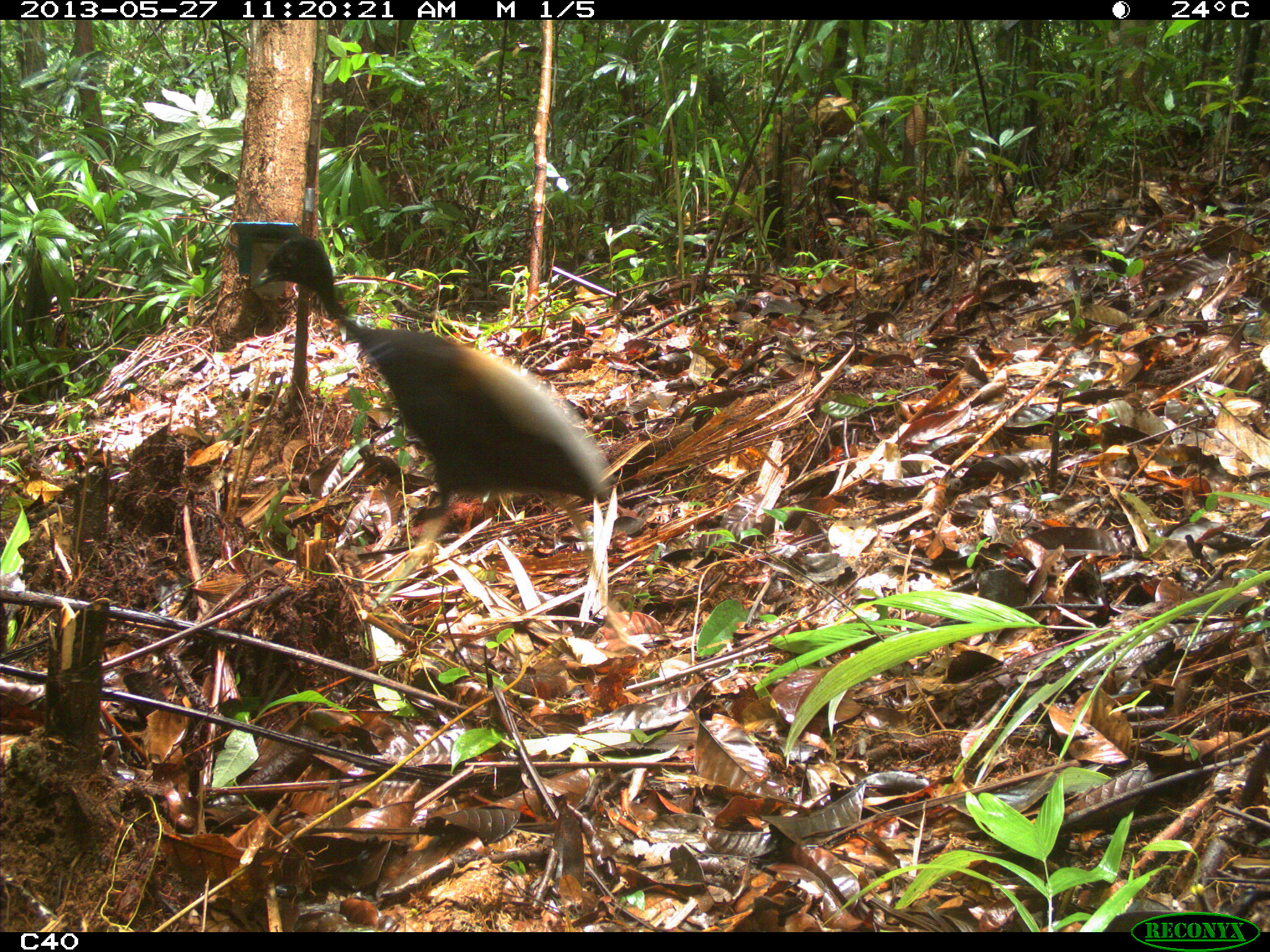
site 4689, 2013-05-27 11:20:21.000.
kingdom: Animalia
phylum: Chordata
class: Aves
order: Gruiformes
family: Psophiidae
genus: Psophia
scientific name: Psophia crepitans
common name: gray-winged trumpeter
Psophia crepitans (gray-winged trumpeter), count 2, age adult.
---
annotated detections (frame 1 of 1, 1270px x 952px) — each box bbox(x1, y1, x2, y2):
psophia crepitans: bbox(248, 233, 632, 645)